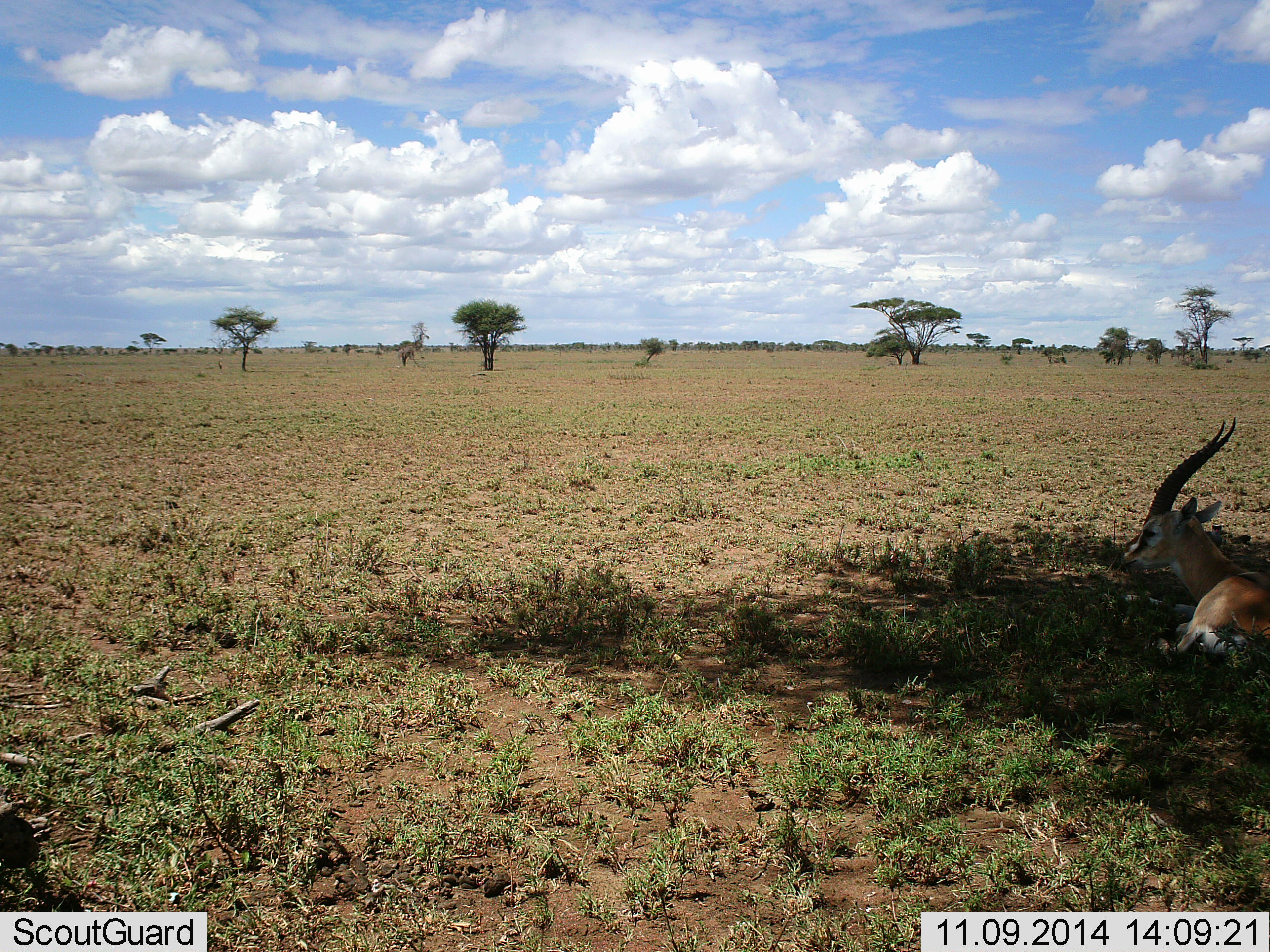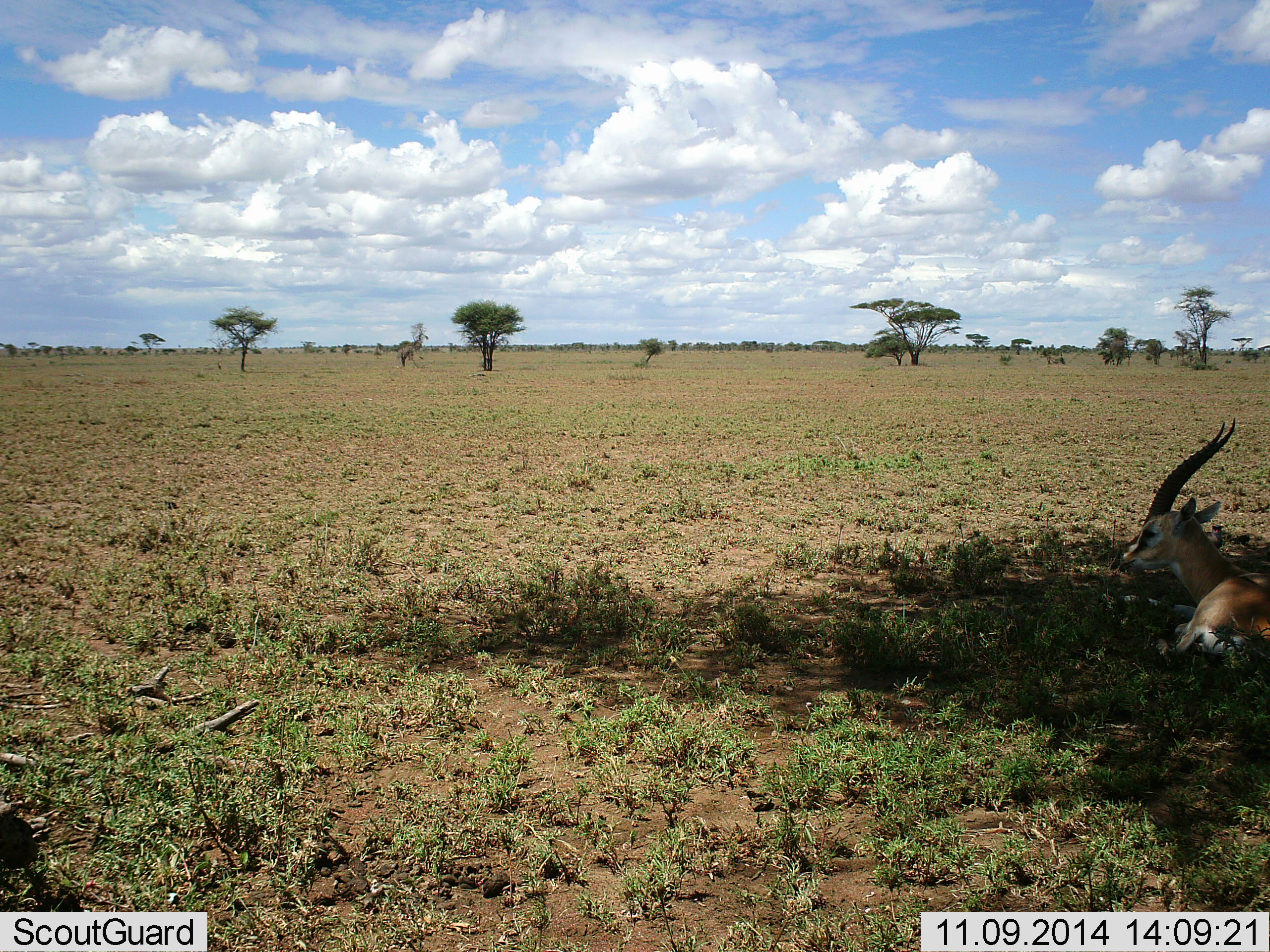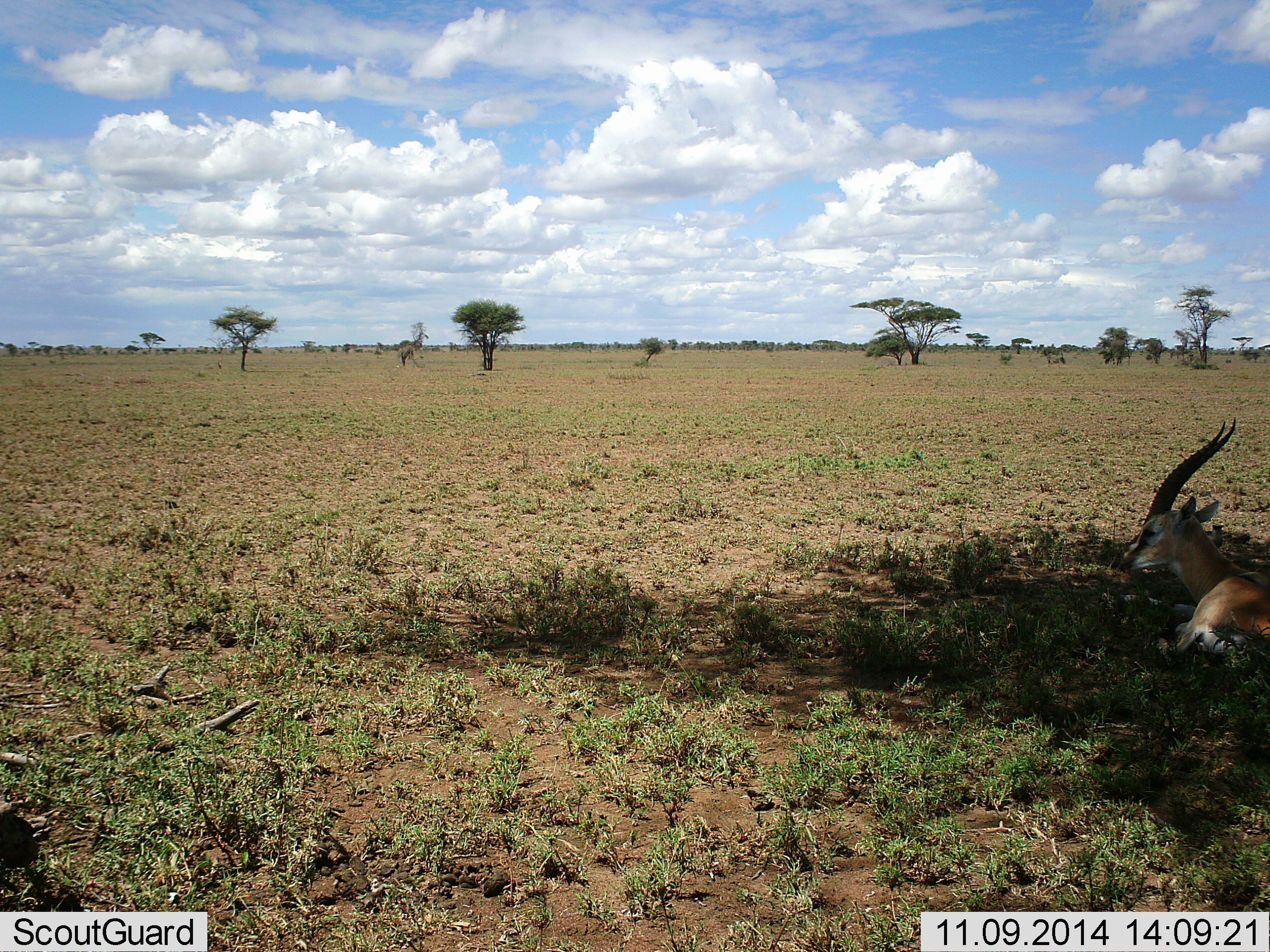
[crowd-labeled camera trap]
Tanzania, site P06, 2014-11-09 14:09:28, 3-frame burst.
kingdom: Animalia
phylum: Chordata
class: Mammalia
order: Artiodactyla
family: Bovidae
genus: Eudorcas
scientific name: Eudorcas thomsonii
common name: thomson's gazelle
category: gazellethomsons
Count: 1.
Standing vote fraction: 0%.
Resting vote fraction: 100%.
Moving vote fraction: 0%.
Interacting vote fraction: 0%.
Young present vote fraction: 0%.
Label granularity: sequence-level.